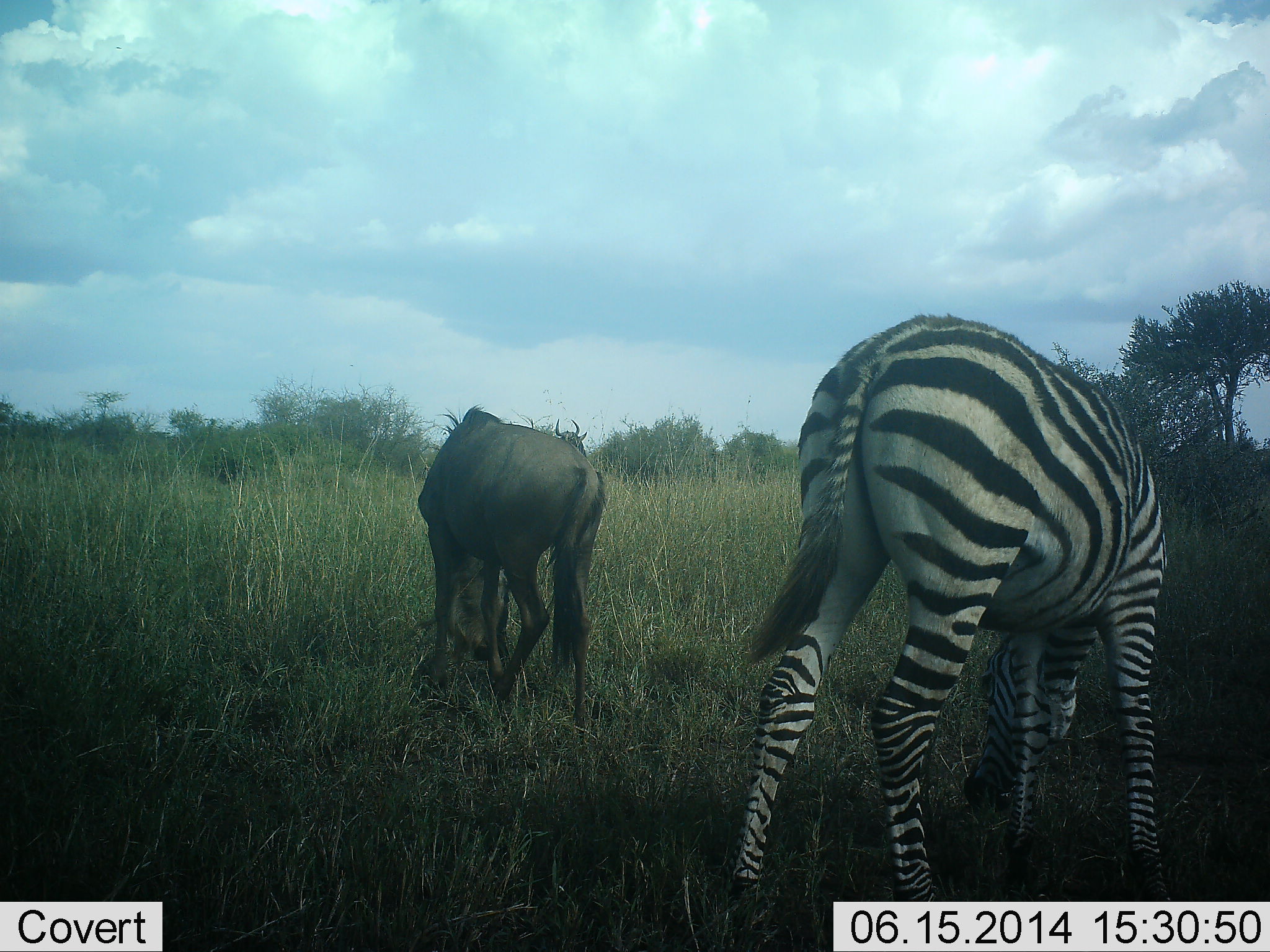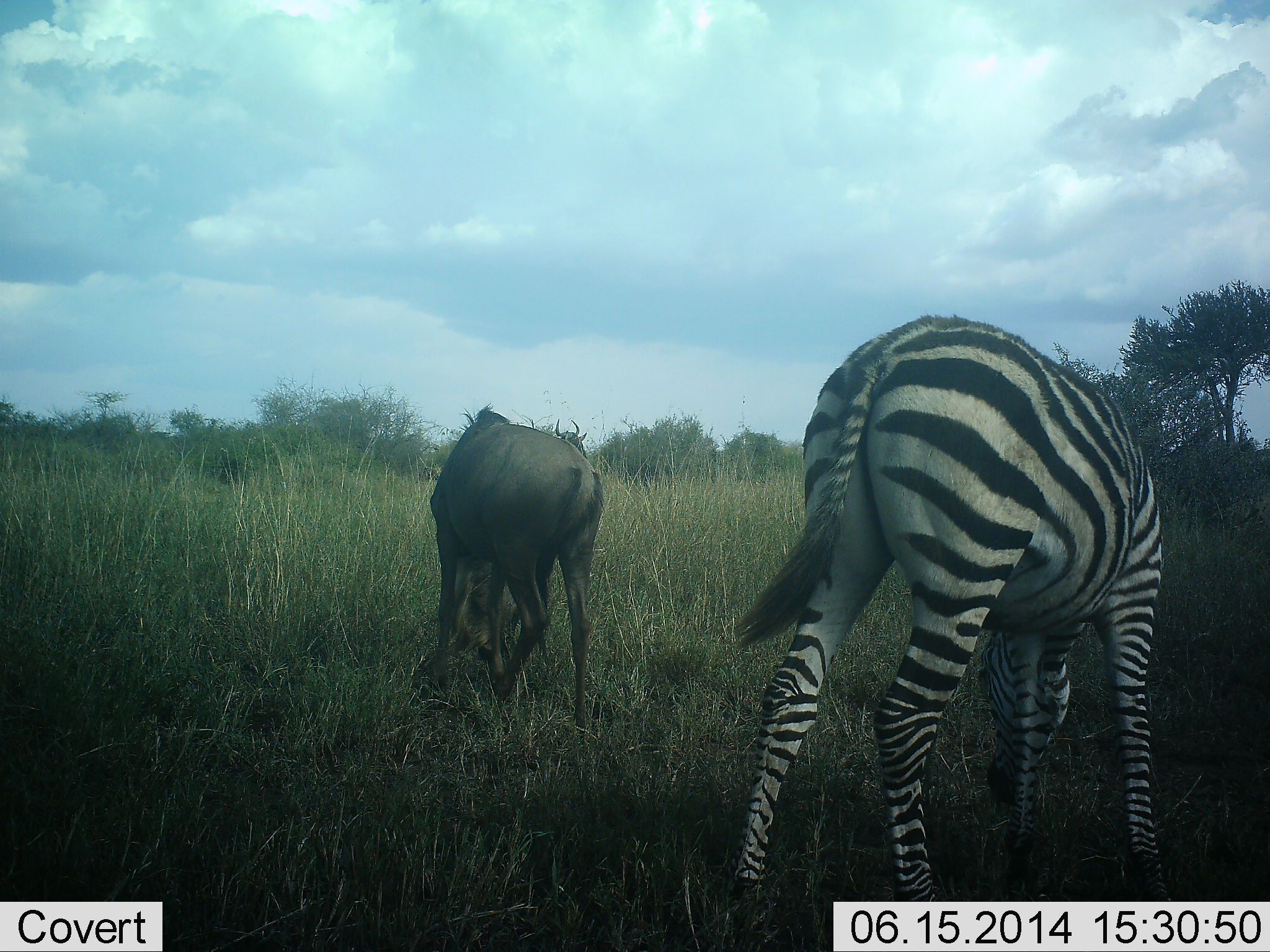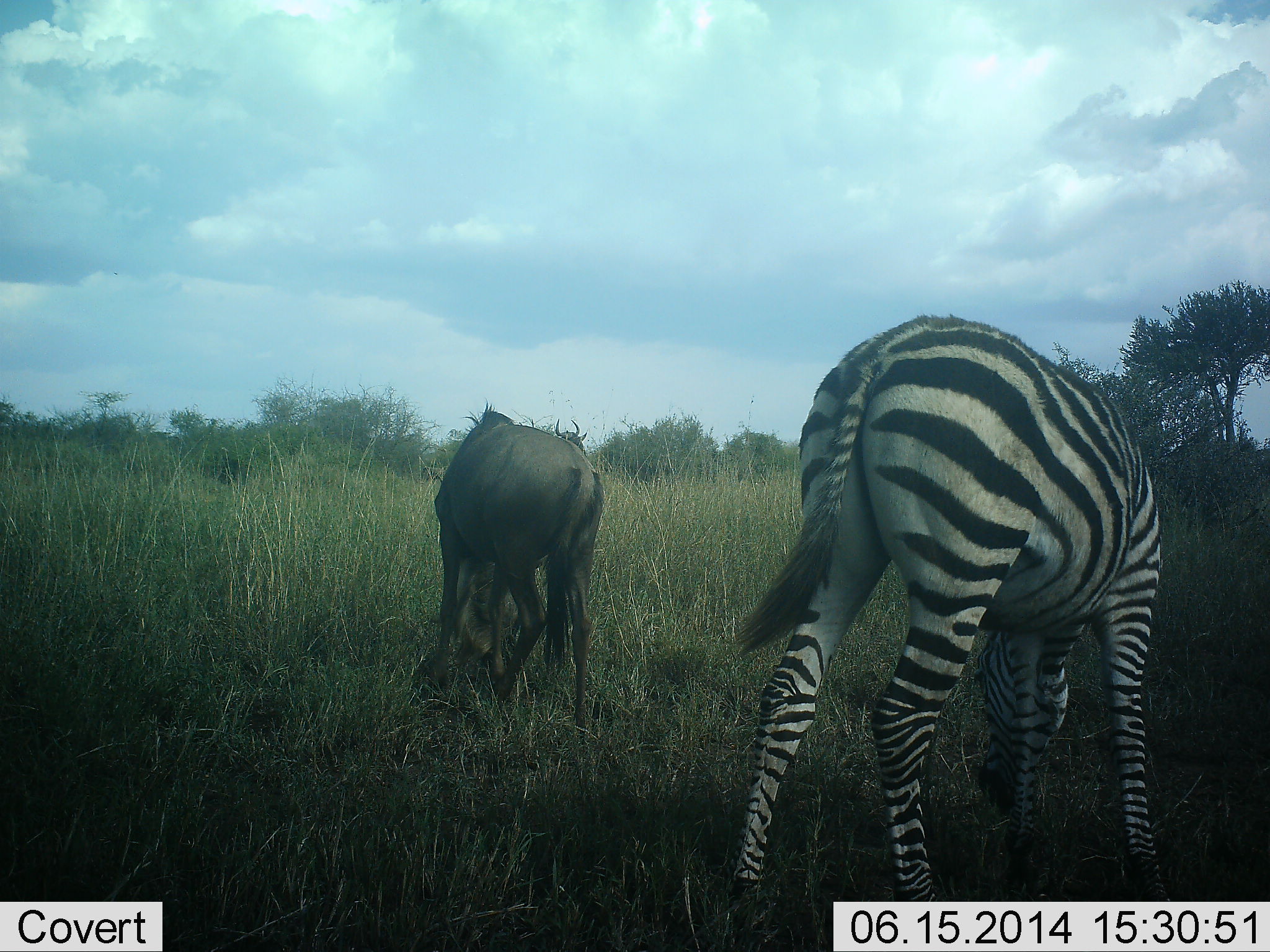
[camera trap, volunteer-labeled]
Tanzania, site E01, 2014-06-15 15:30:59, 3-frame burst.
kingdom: Animalia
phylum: Chordata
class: Mammalia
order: Artiodactyla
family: Bovidae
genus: Connochaetes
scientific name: Connochaetes taurinus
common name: blue wildebeest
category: wildebeest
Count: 1.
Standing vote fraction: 30%.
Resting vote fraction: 0%.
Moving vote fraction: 0%.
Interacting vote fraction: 0%.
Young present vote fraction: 0%.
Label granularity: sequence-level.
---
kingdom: Animalia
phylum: Chordata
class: Mammalia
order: Perissodactyla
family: Equidae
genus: Equus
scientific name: Equus quagga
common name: plains zebra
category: zebra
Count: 1.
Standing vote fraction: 10%.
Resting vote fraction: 0%.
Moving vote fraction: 0%.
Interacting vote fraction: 0%.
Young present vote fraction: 10%.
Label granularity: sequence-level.